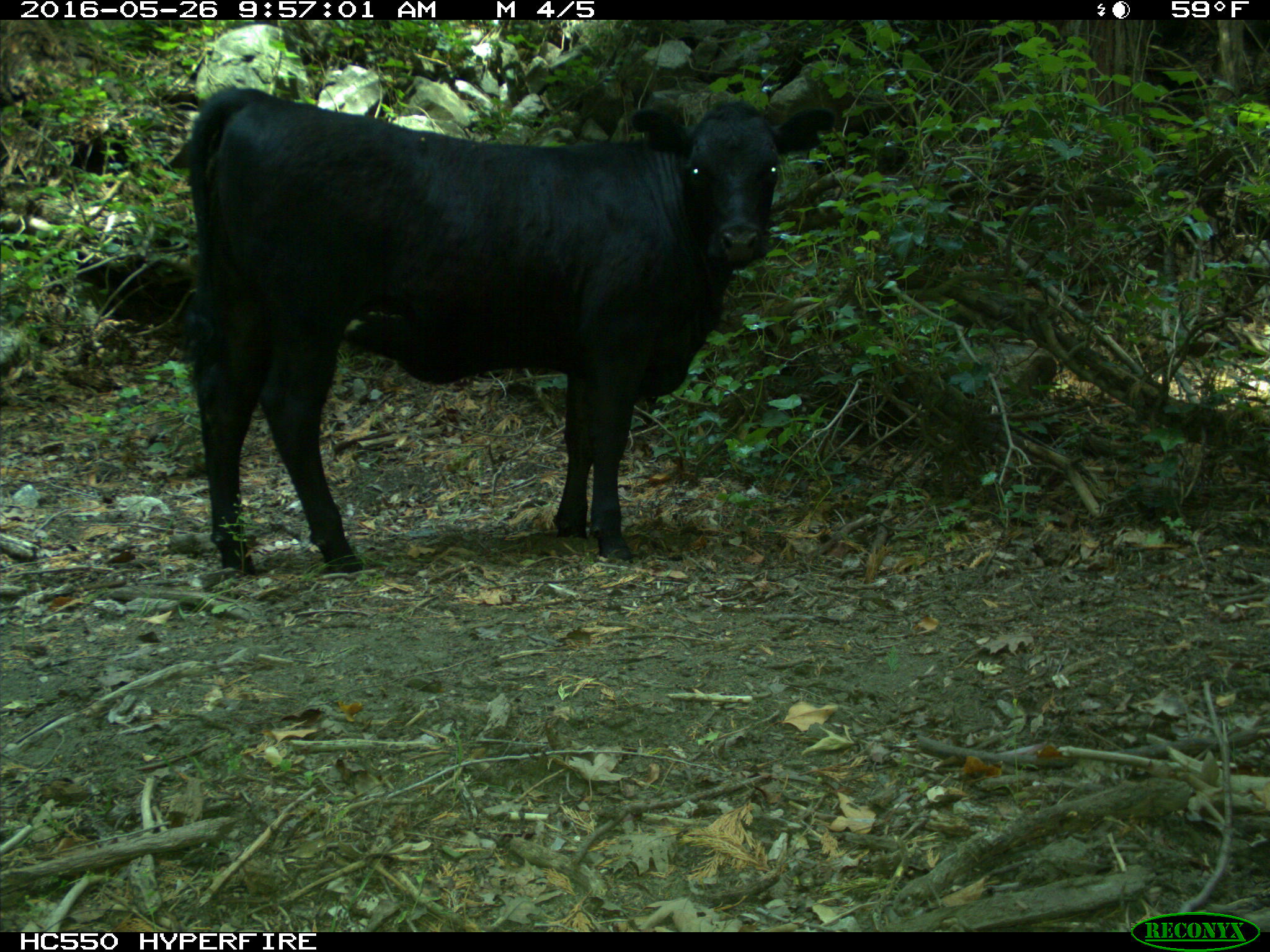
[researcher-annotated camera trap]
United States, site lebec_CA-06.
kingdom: Animalia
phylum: Chordata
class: Mammalia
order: Artiodactyla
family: Bovidae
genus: Bos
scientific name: Bos taurus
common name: domestic cow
Bos taurus (domestic cow).